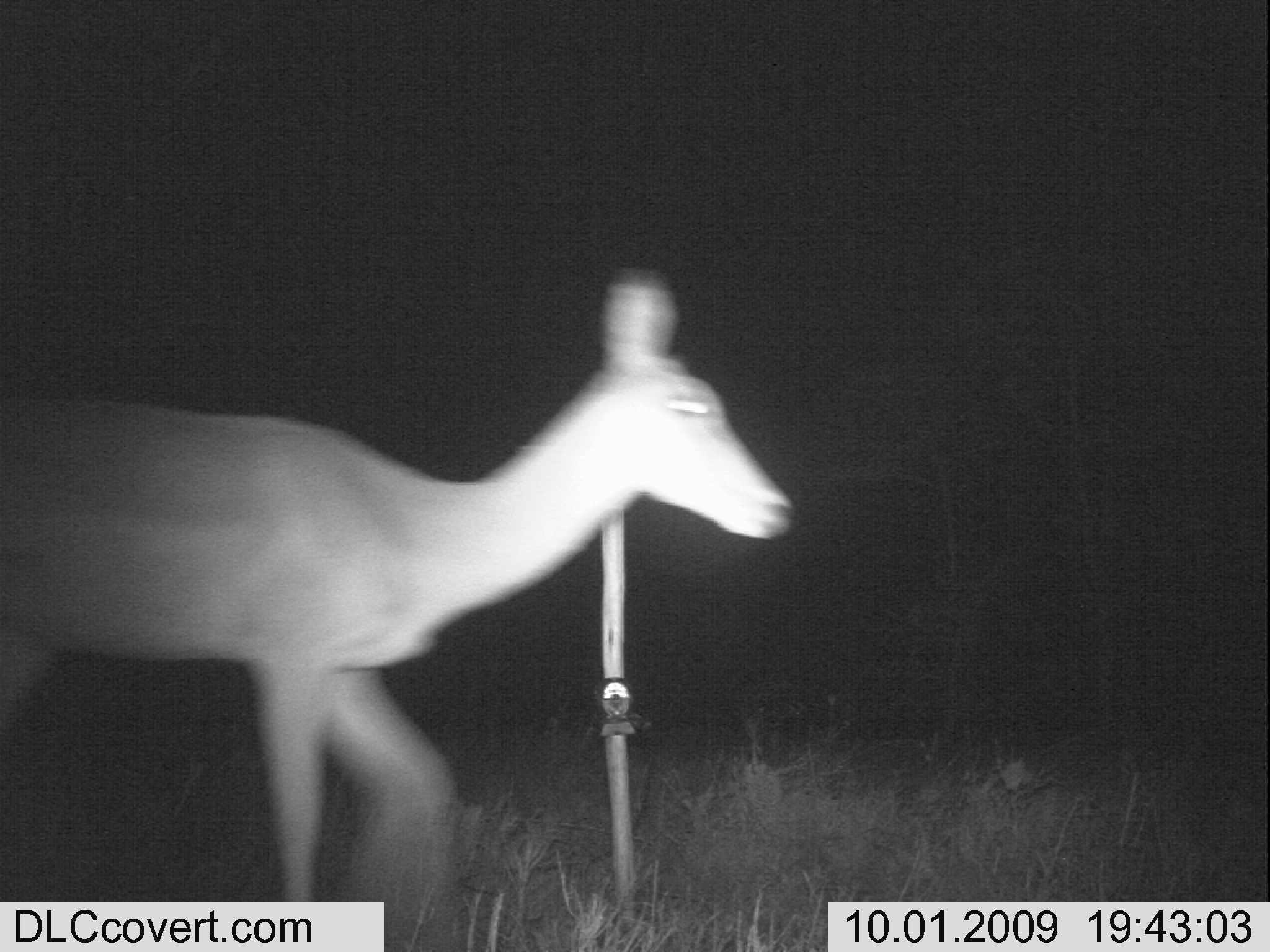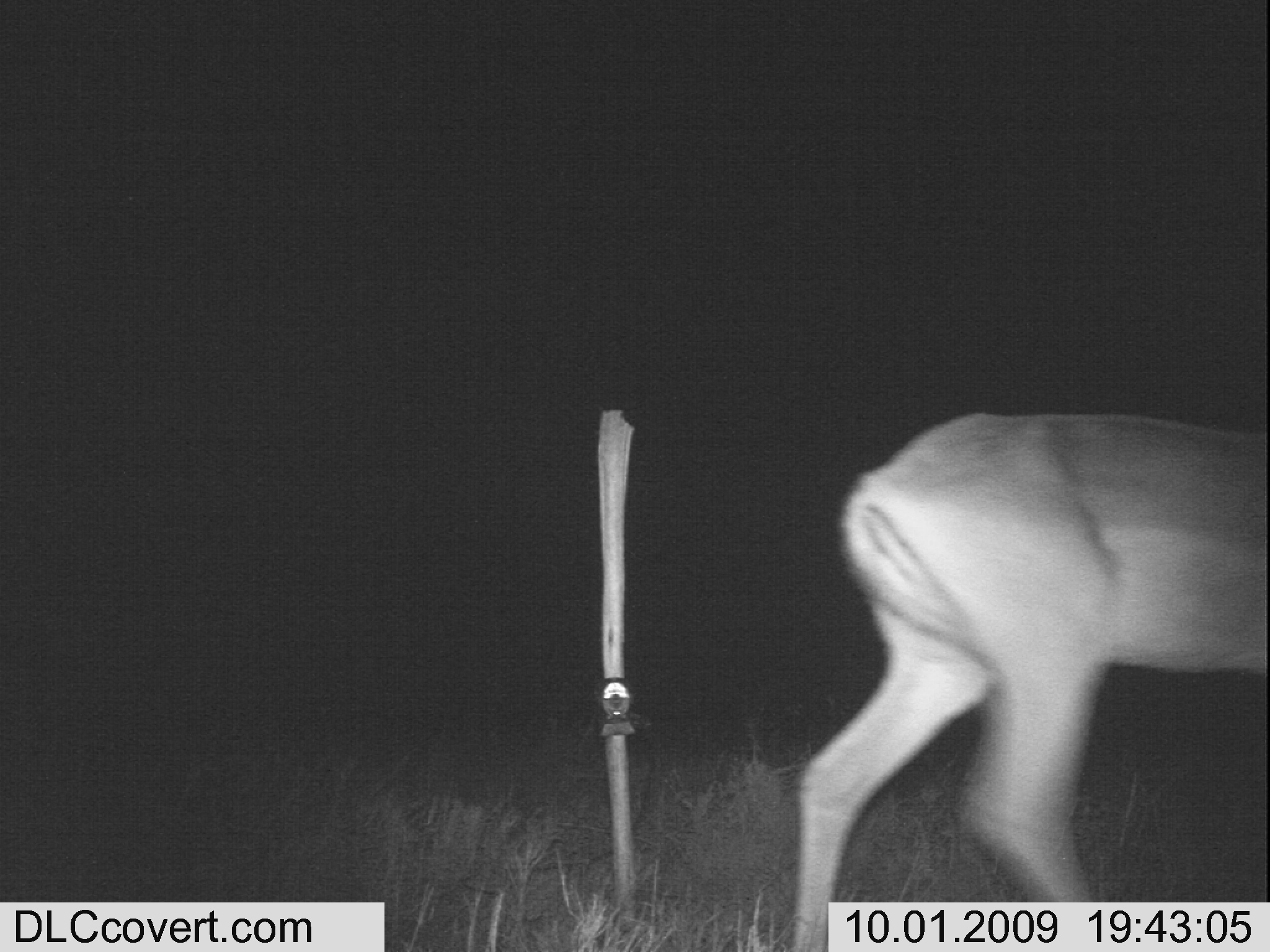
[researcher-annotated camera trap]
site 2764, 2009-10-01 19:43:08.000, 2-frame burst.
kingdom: Animalia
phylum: Chordata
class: Mammalia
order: Artiodactyla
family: Bovidae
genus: Aepyceros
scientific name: Aepyceros melampus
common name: impala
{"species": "Aepyceros melampus (impala)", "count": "1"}